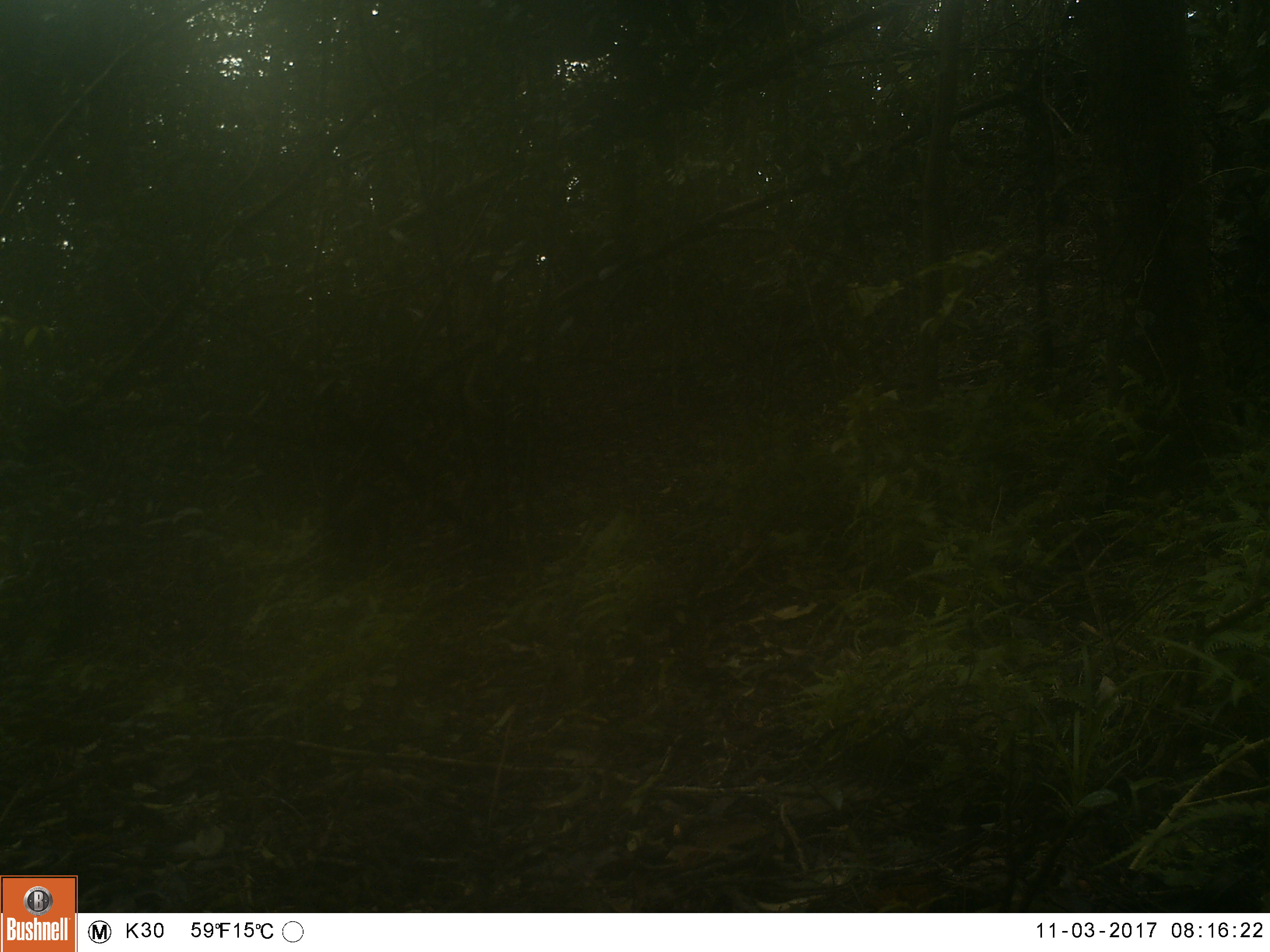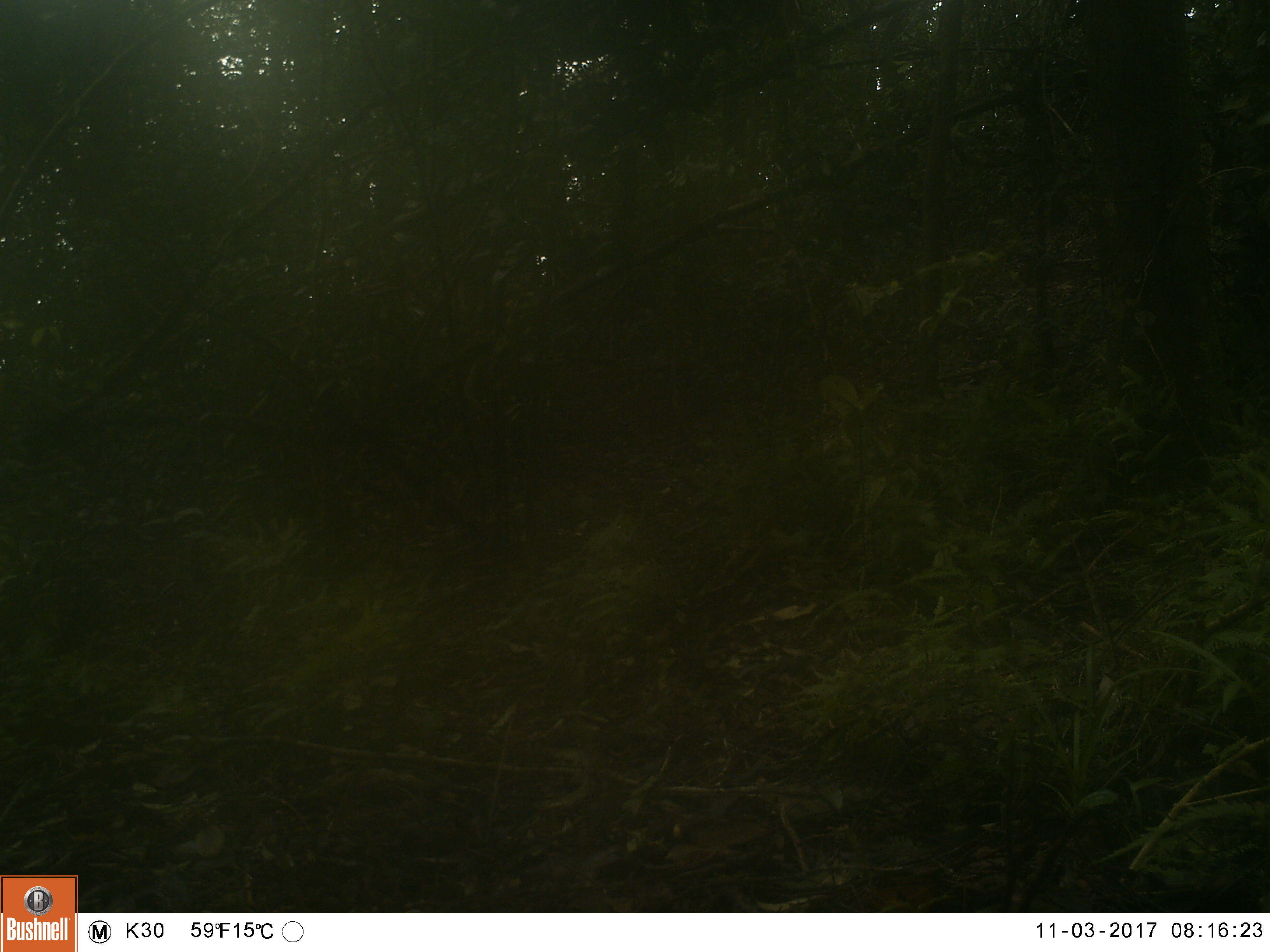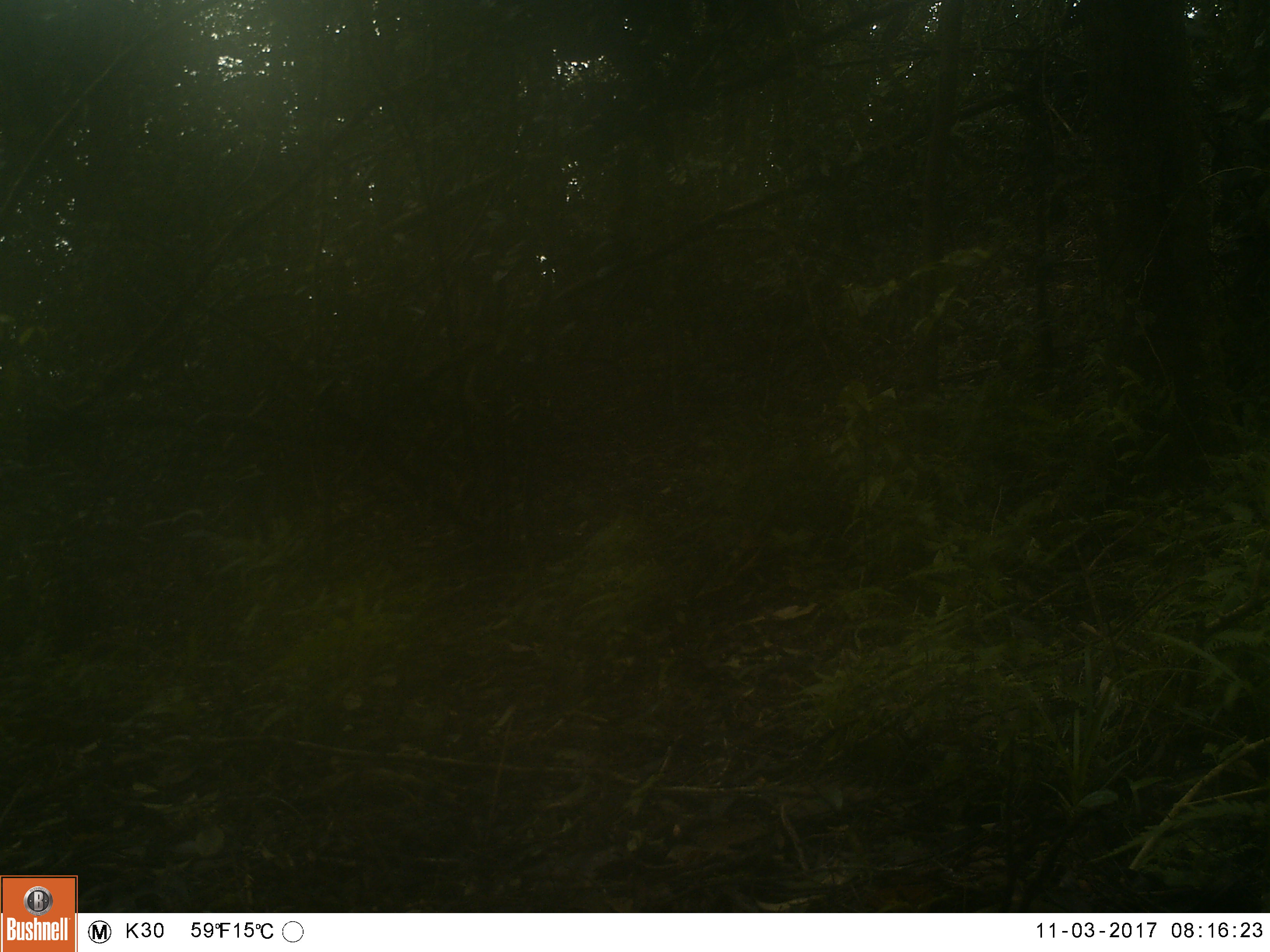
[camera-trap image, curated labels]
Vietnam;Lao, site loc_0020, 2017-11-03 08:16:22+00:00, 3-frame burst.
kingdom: Animalia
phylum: Chordata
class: Mammalia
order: Primates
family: Cercopithecidae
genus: Macaca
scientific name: Macaca arctoides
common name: stump-tailed macaque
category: stump tailed macaque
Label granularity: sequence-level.